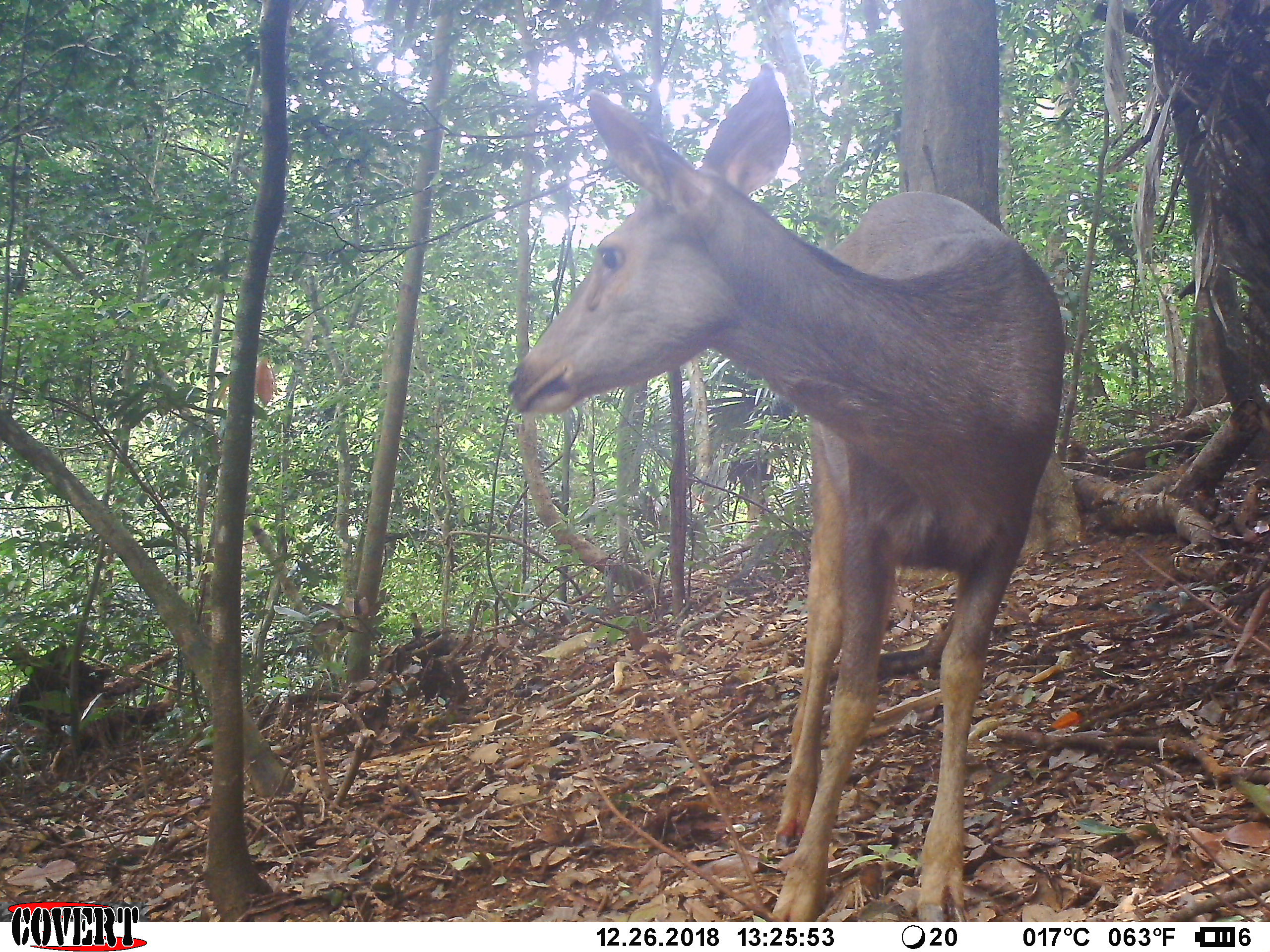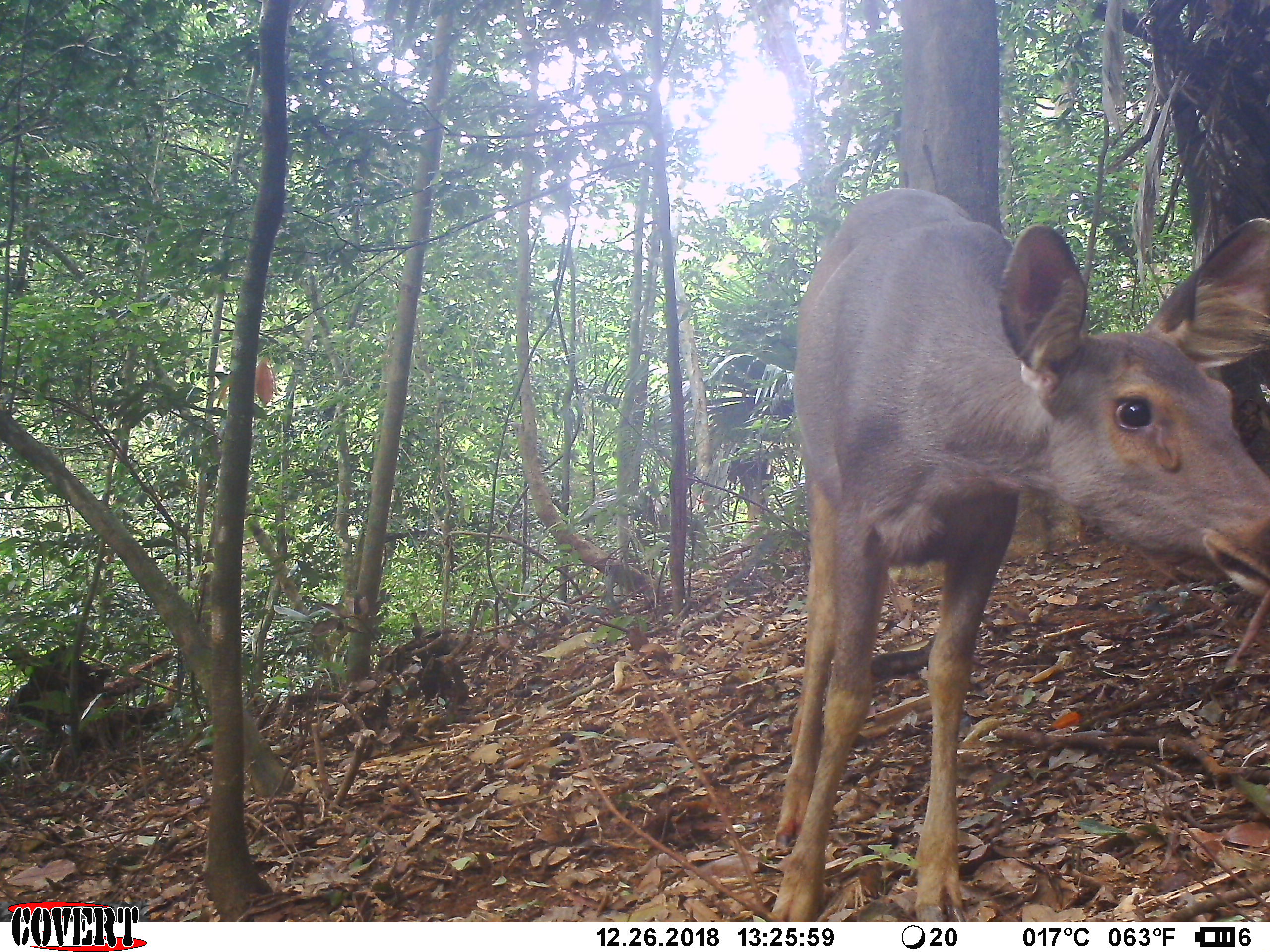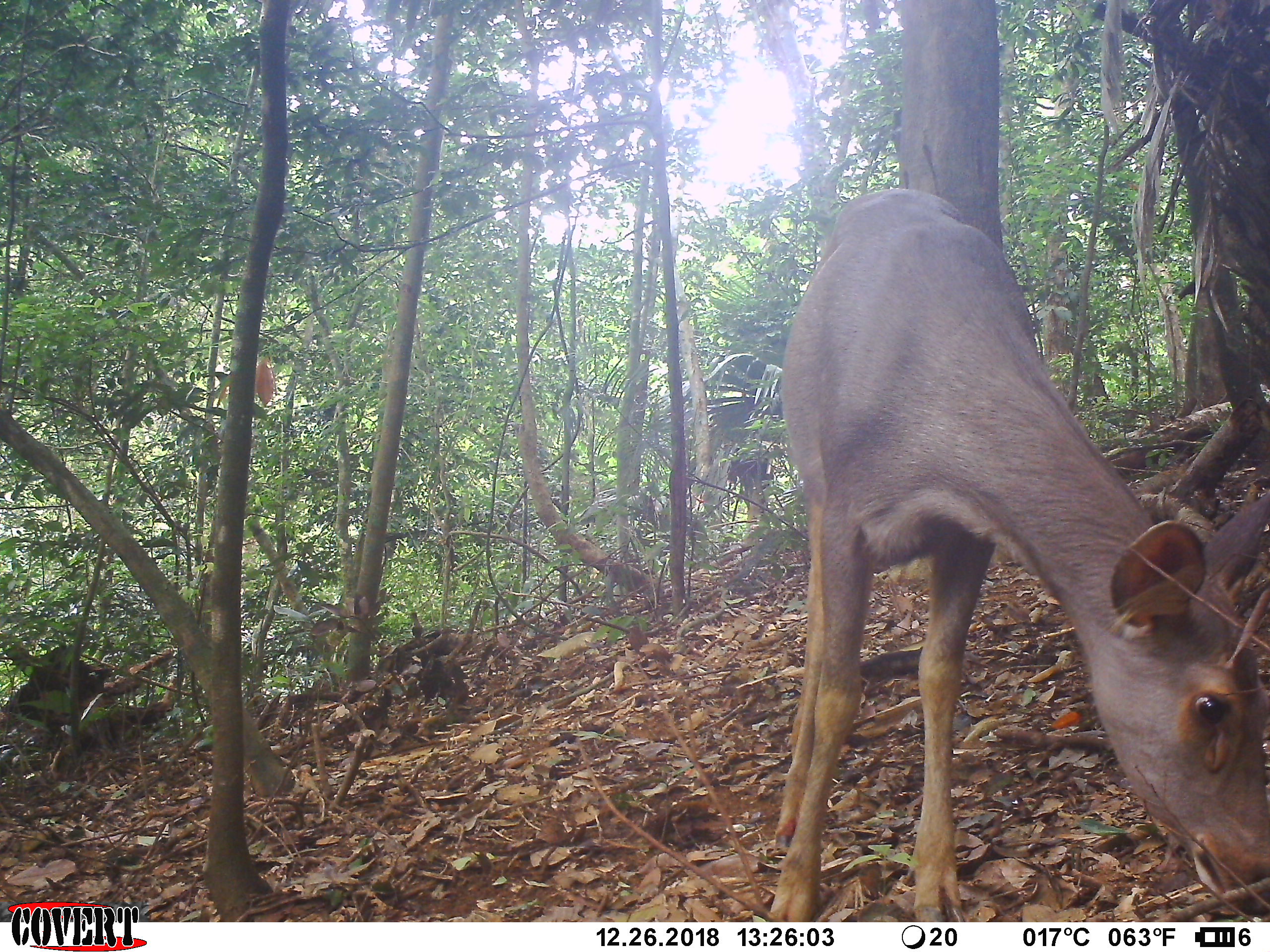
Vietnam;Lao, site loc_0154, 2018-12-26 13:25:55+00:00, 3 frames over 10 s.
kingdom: Animalia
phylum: Chordata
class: Mammalia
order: Artiodactyla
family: Cervidae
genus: Rusa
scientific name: Rusa unicolor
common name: sambar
Sambar (Rusa unicolor). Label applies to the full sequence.